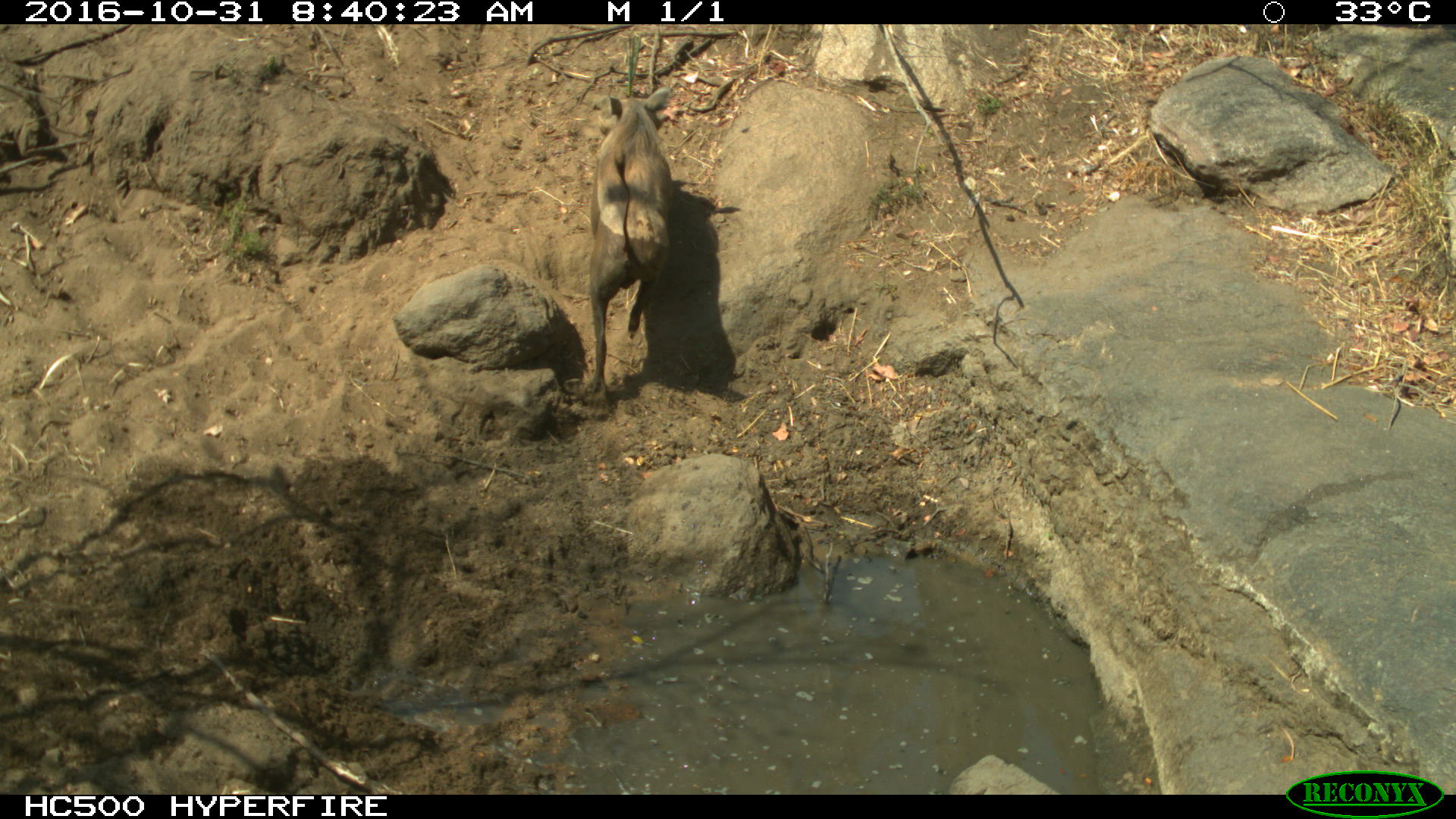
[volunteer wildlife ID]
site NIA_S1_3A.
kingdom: Animalia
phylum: Chordata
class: Mammalia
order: Artiodactyla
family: Suidae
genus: Phacochoerus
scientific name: Phacochoerus africanus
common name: warthog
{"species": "warthog (Phacochoerus africanus)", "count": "1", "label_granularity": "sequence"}